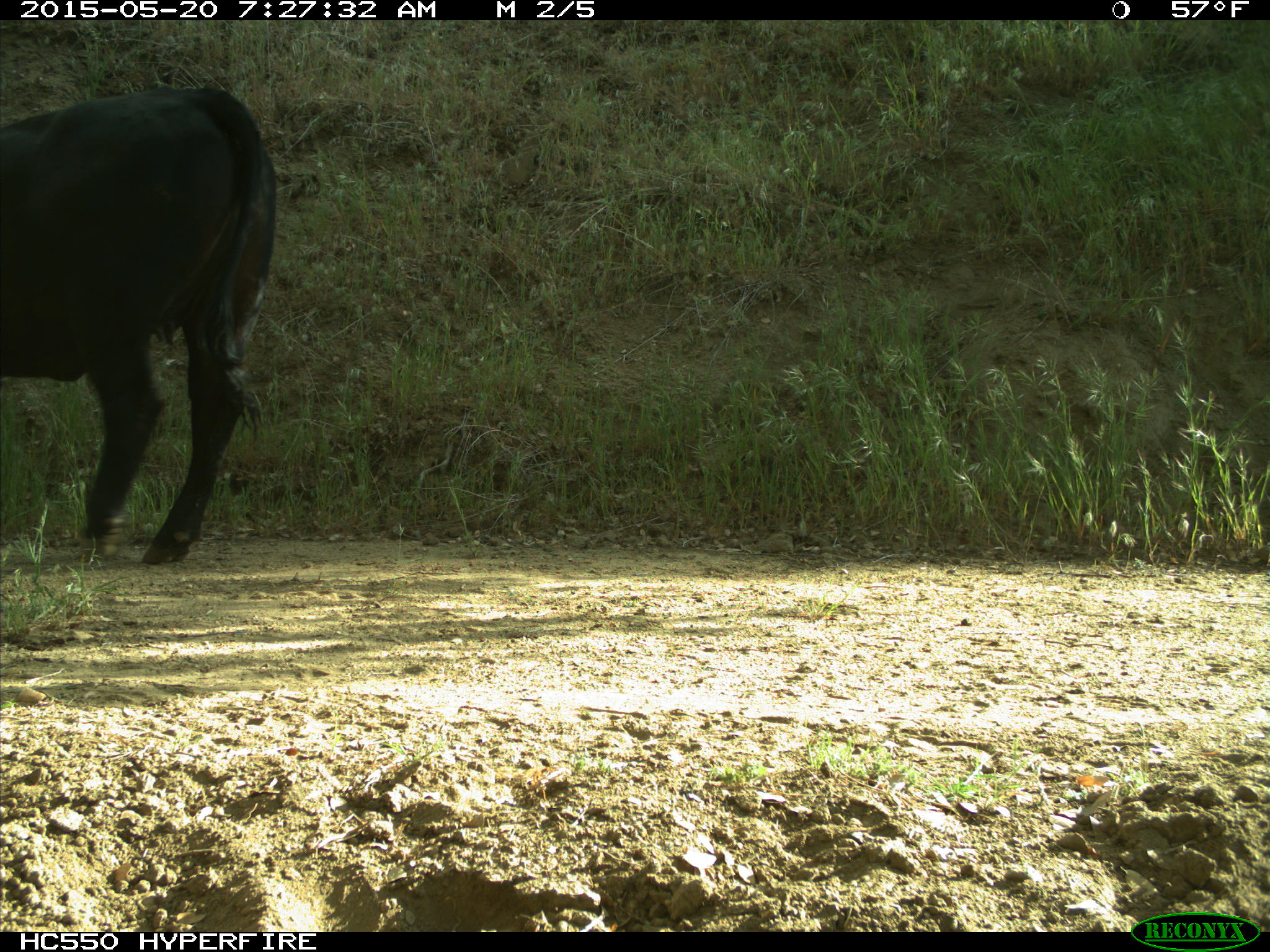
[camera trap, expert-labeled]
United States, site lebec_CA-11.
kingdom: Animalia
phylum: Chordata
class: Mammalia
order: Artiodactyla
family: Bovidae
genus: Bos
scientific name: Bos taurus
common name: domestic cow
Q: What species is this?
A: Bos taurus (domestic cow).